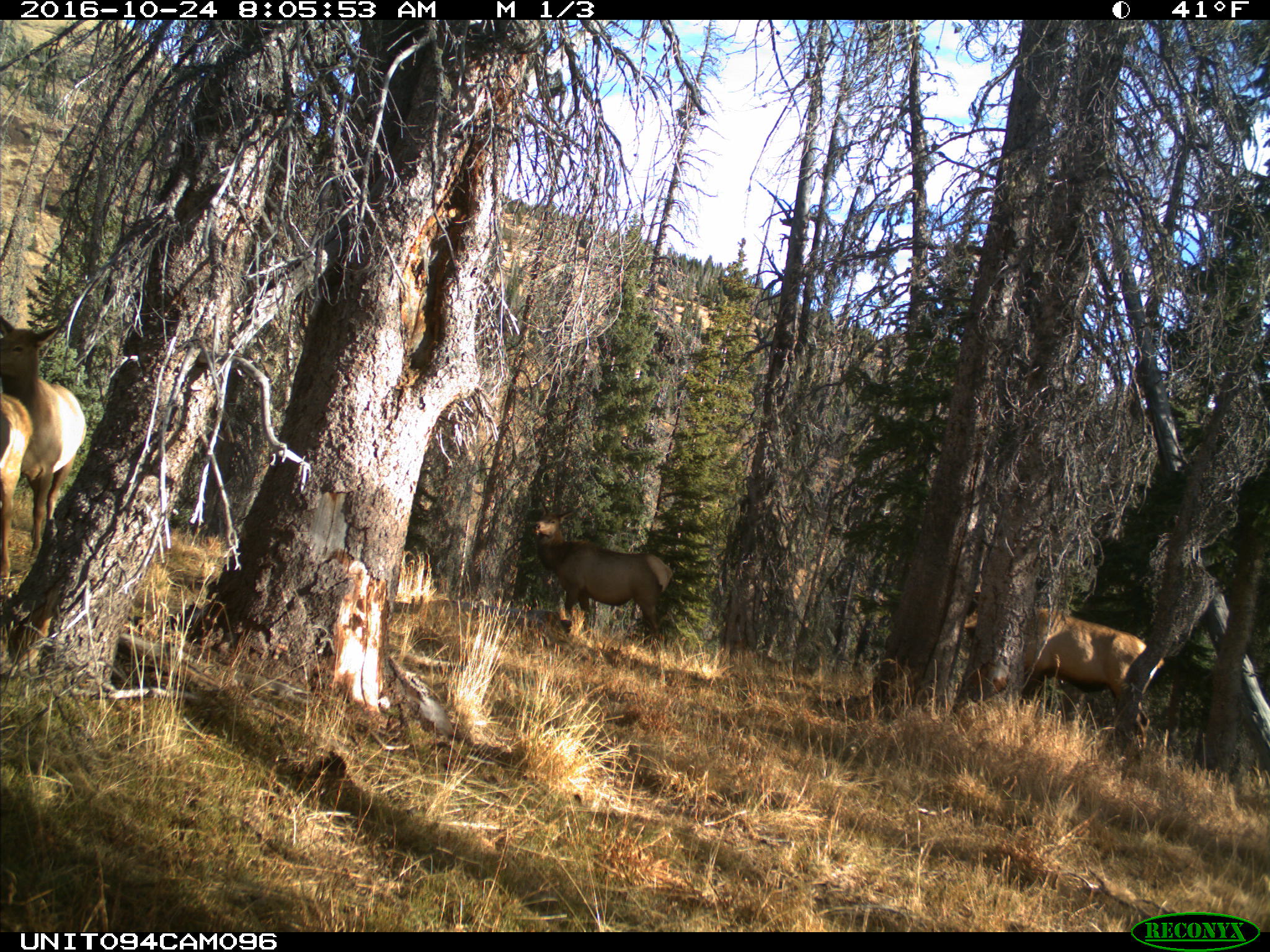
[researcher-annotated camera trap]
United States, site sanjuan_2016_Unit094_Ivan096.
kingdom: Animalia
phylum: Chordata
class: Mammalia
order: Artiodactyla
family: Cervidae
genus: Cervus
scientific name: Cervus elaphus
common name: red deer